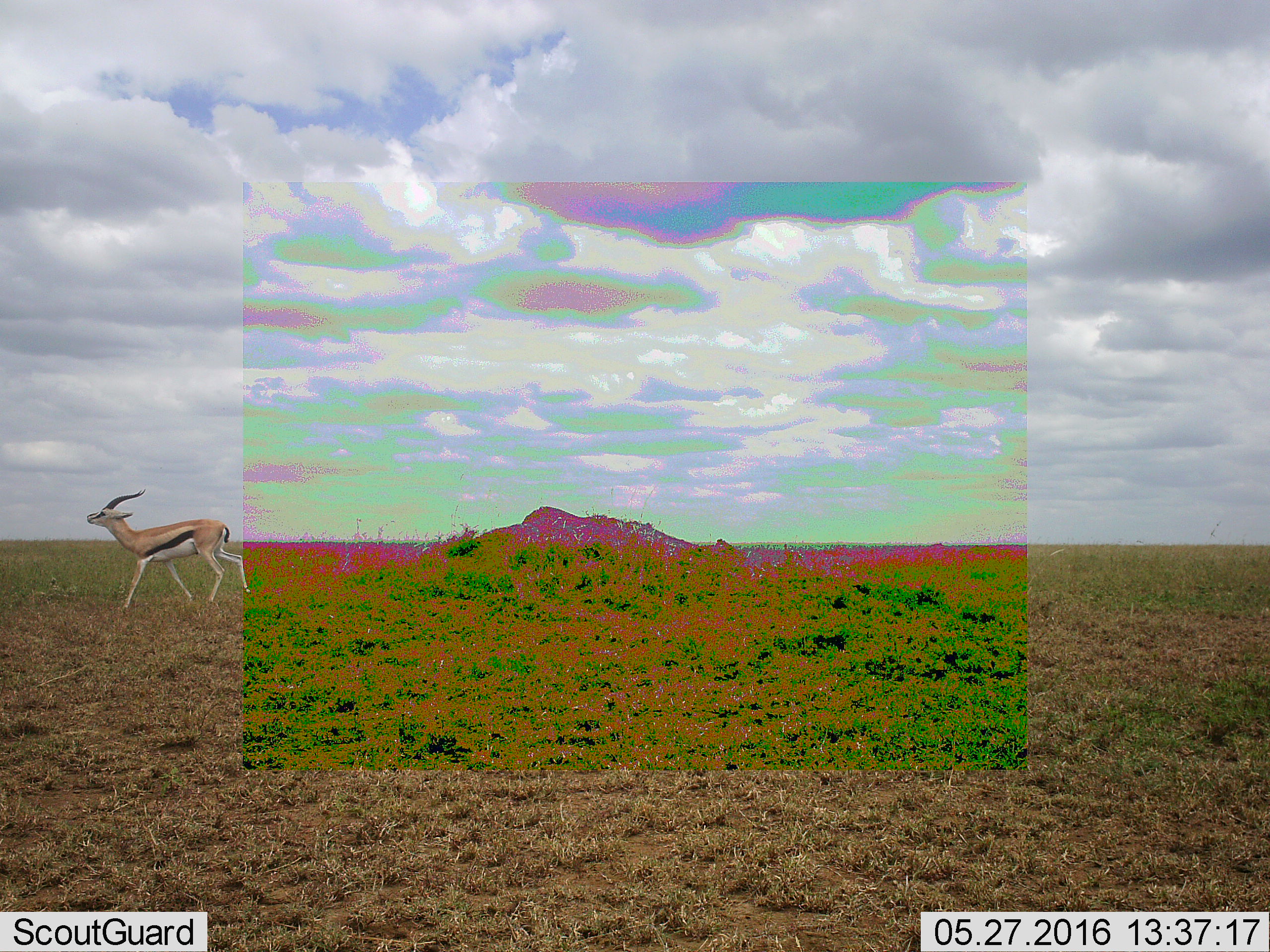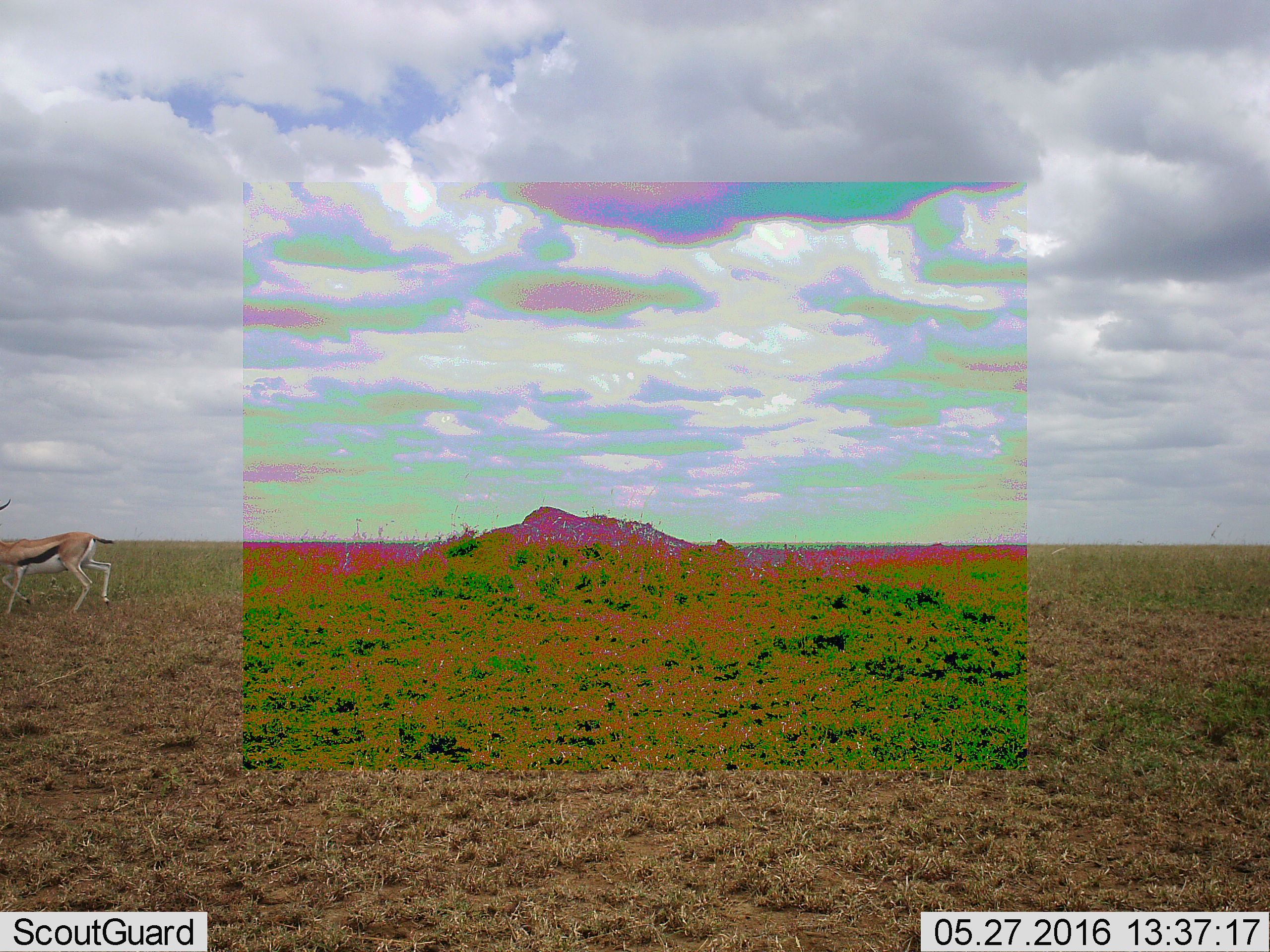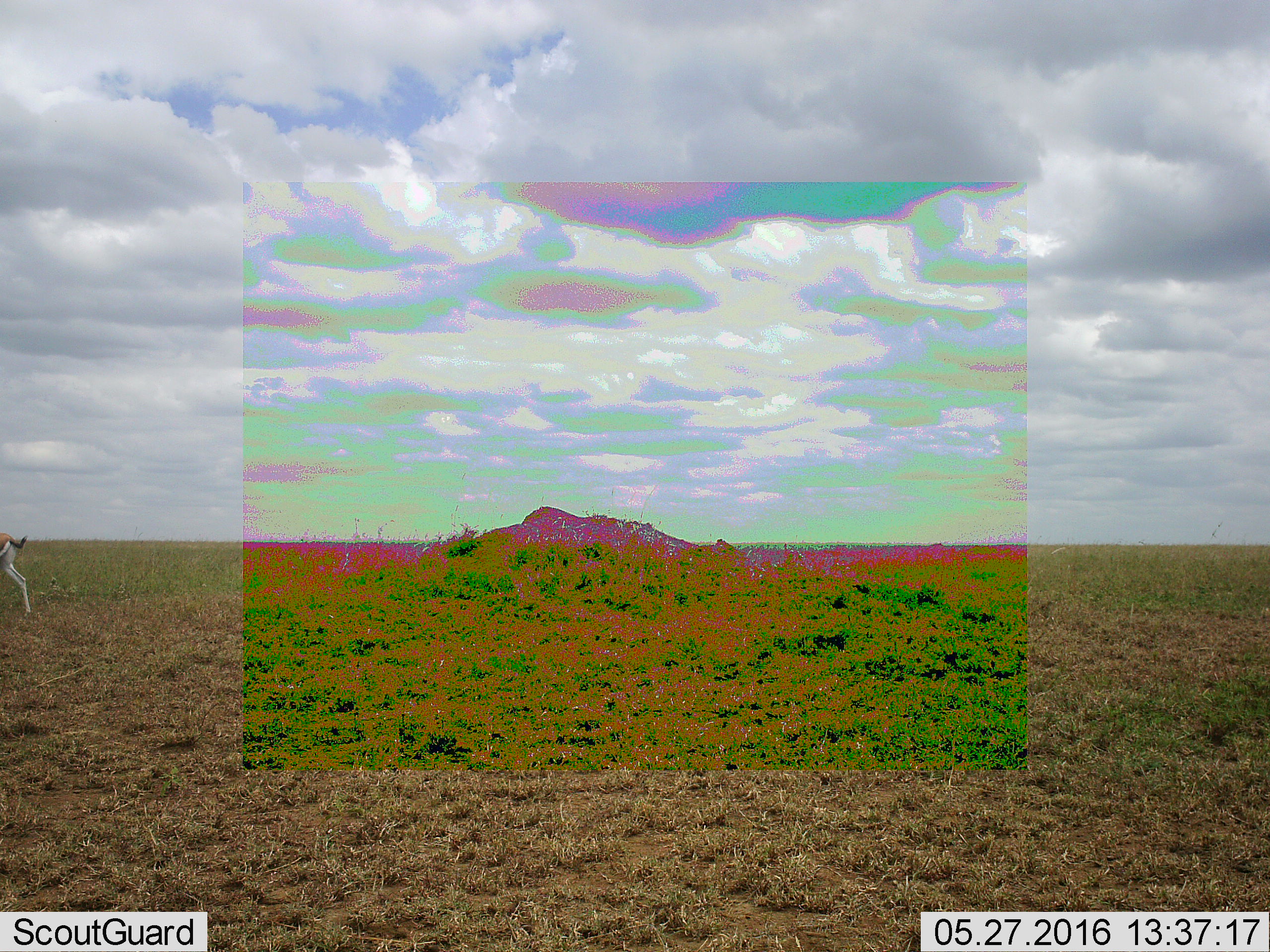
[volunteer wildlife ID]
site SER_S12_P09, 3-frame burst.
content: unidentified animal